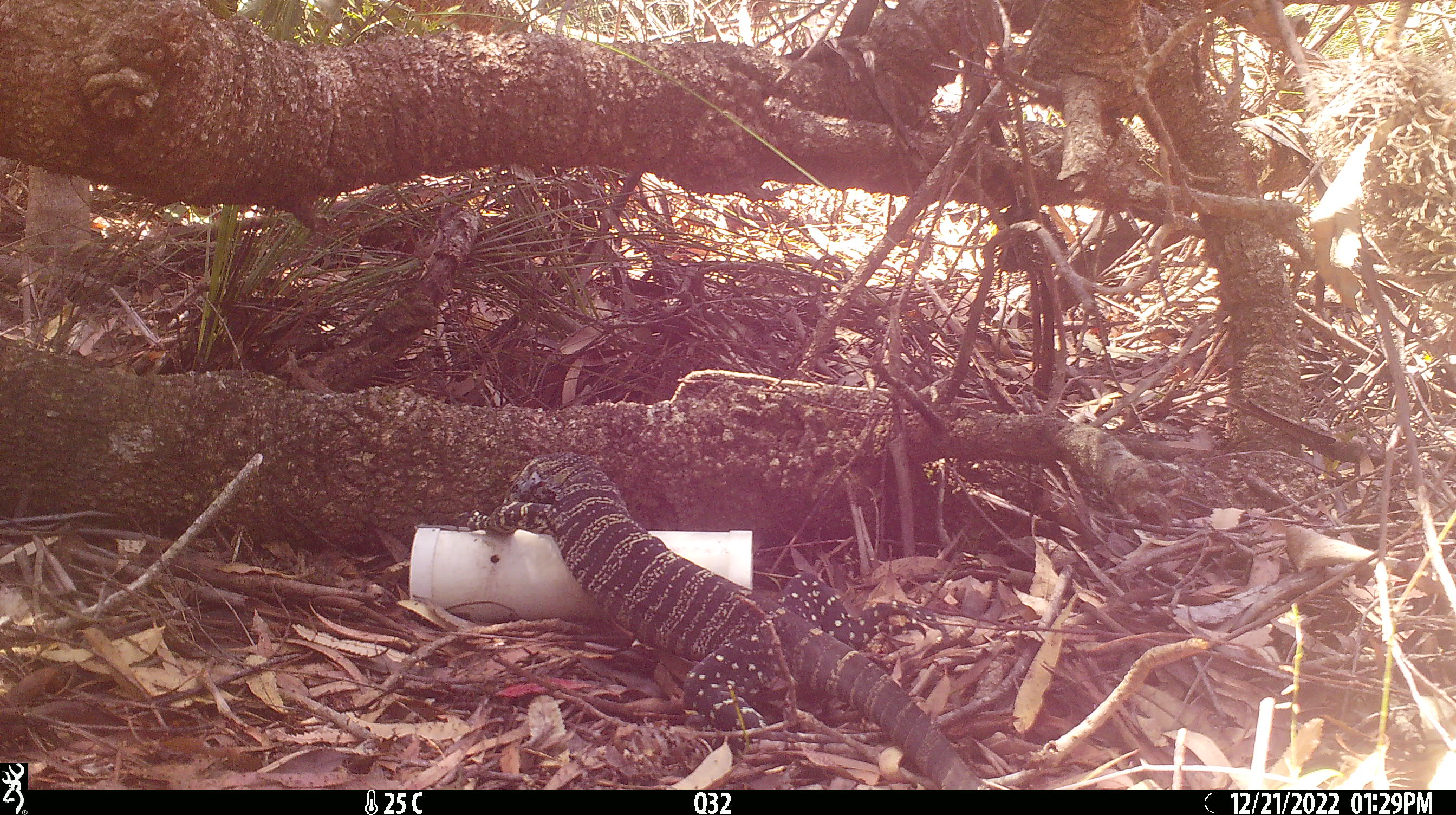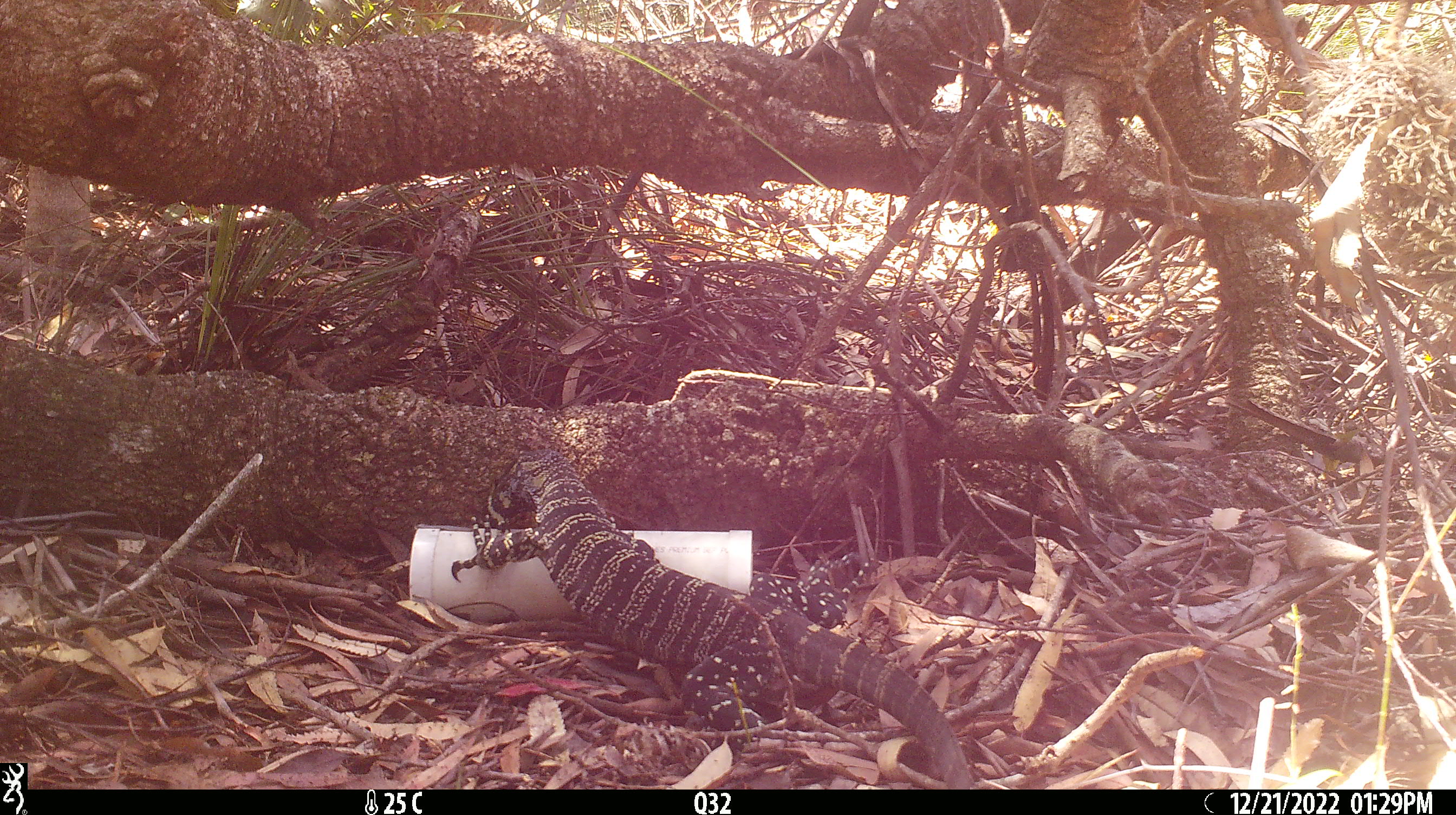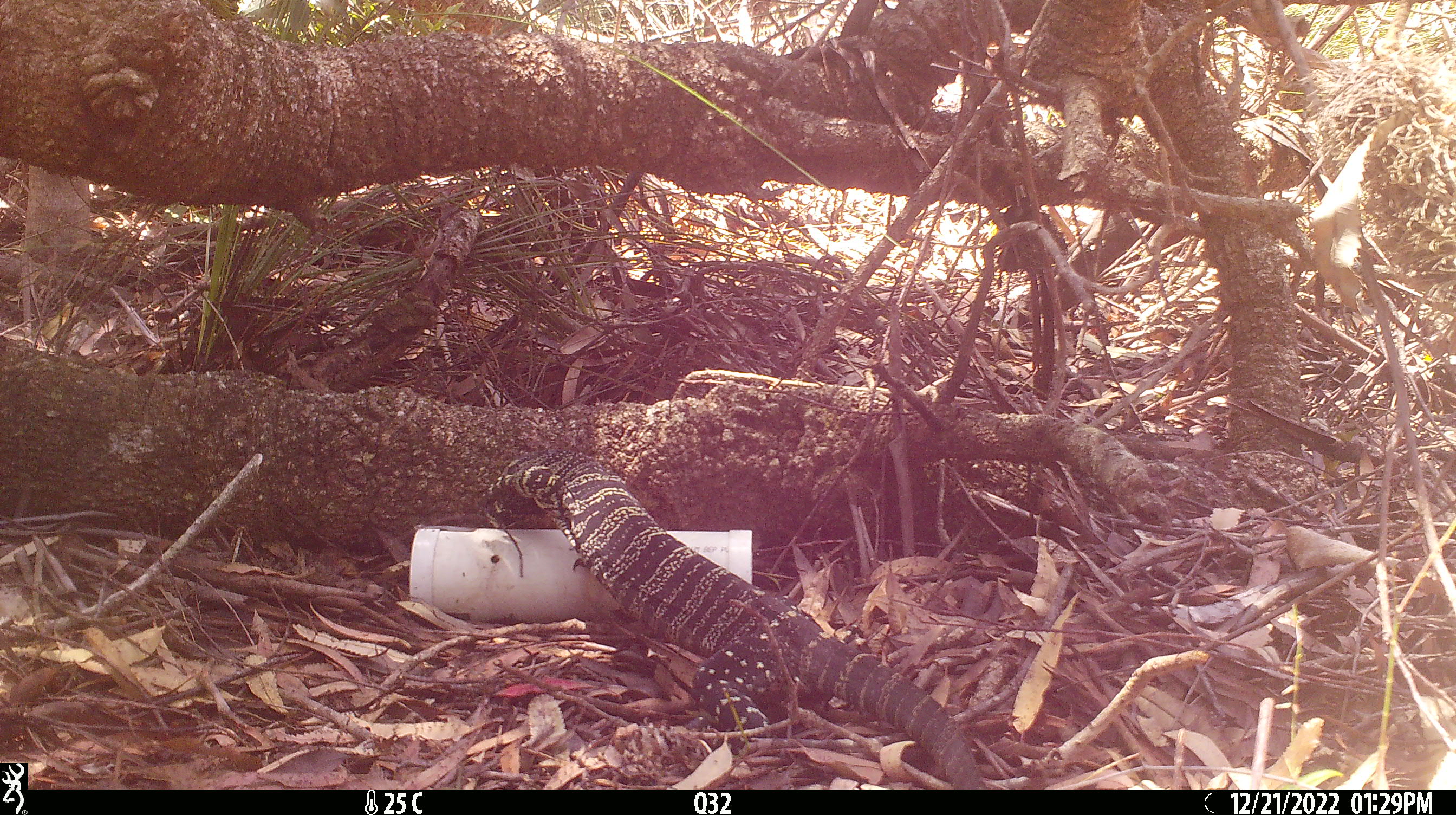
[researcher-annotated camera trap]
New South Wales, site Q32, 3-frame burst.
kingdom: Animalia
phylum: Chordata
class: Reptilia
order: Squamata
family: Varanidae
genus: Varanus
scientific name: Varanus varius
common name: lace monitor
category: goanna